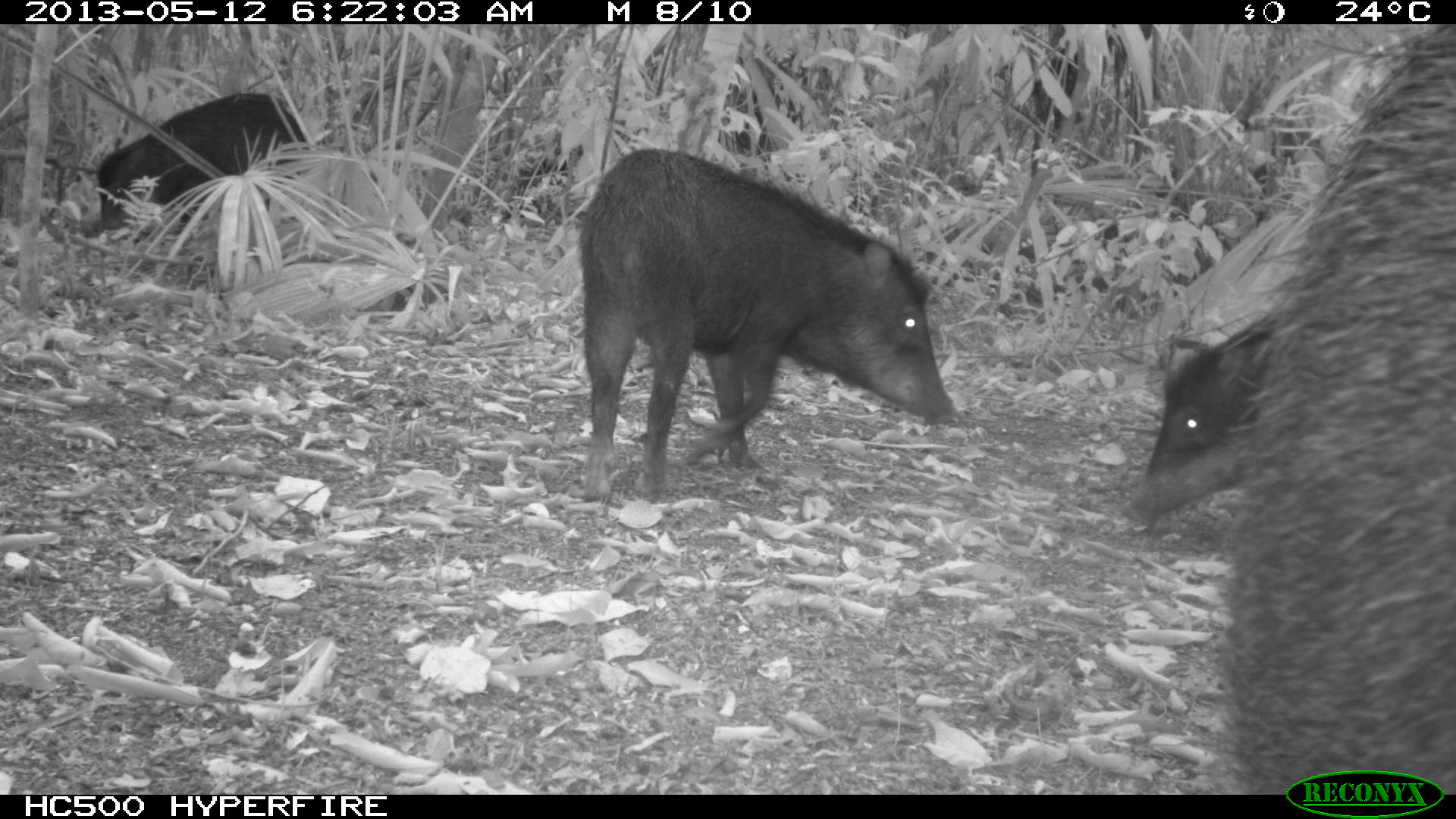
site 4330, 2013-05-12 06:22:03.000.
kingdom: Animalia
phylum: Chordata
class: Mammalia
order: Artiodactyla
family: Tayassuidae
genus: Tayassu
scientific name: Tayassu pecari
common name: white-lipped peccary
Tayassu pecari (white-lipped peccary), count 5.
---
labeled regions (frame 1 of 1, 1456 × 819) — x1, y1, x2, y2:
tayassu pecari: 1216, 24, 1456, 769; 575, 147, 961, 502; 1125, 313, 1270, 529; 92, 91, 310, 231